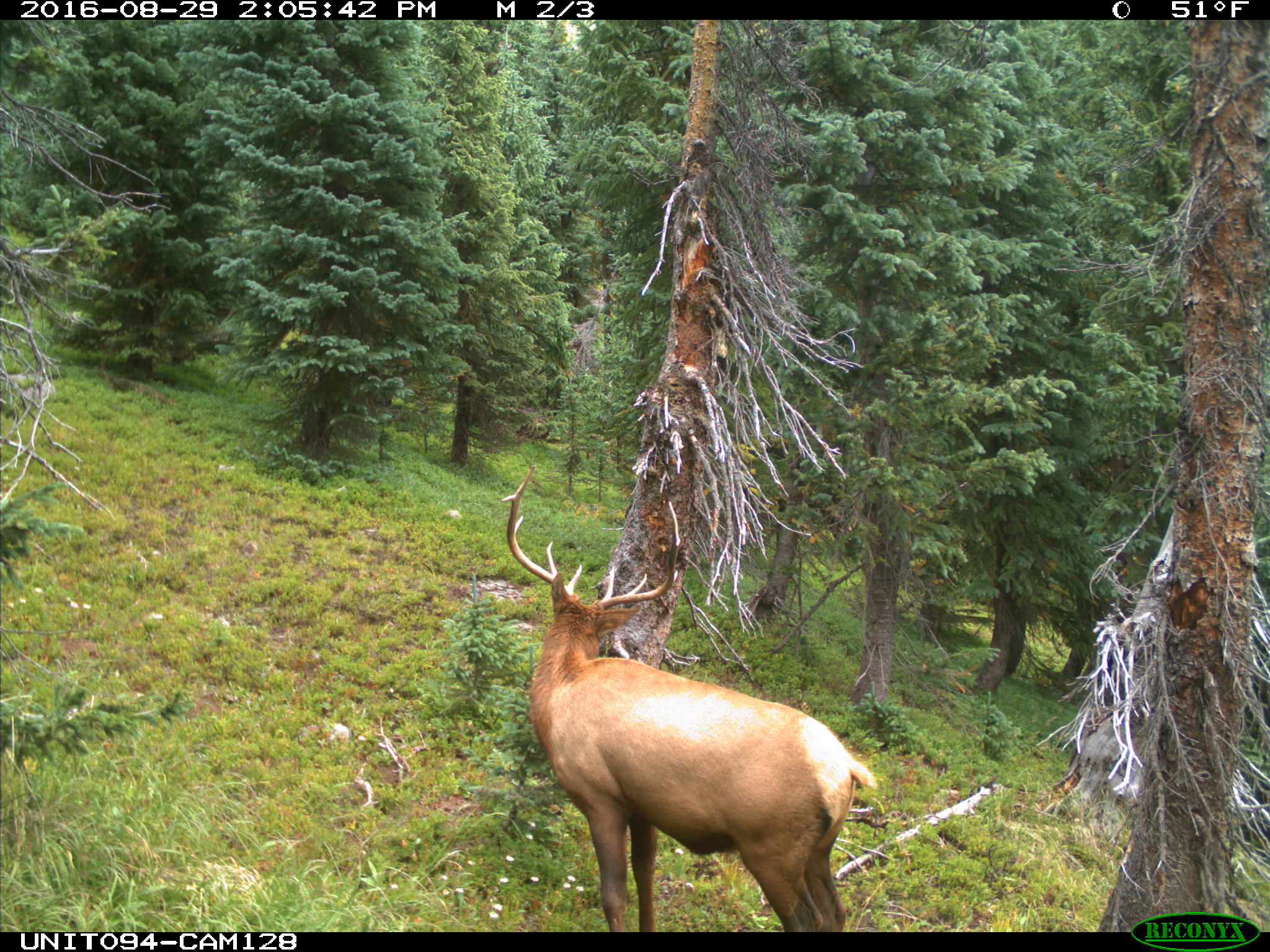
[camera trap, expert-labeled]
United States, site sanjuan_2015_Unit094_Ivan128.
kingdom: Animalia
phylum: Chordata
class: Mammalia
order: Artiodactyla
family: Cervidae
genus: Cervus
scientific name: Cervus elaphus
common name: red deer